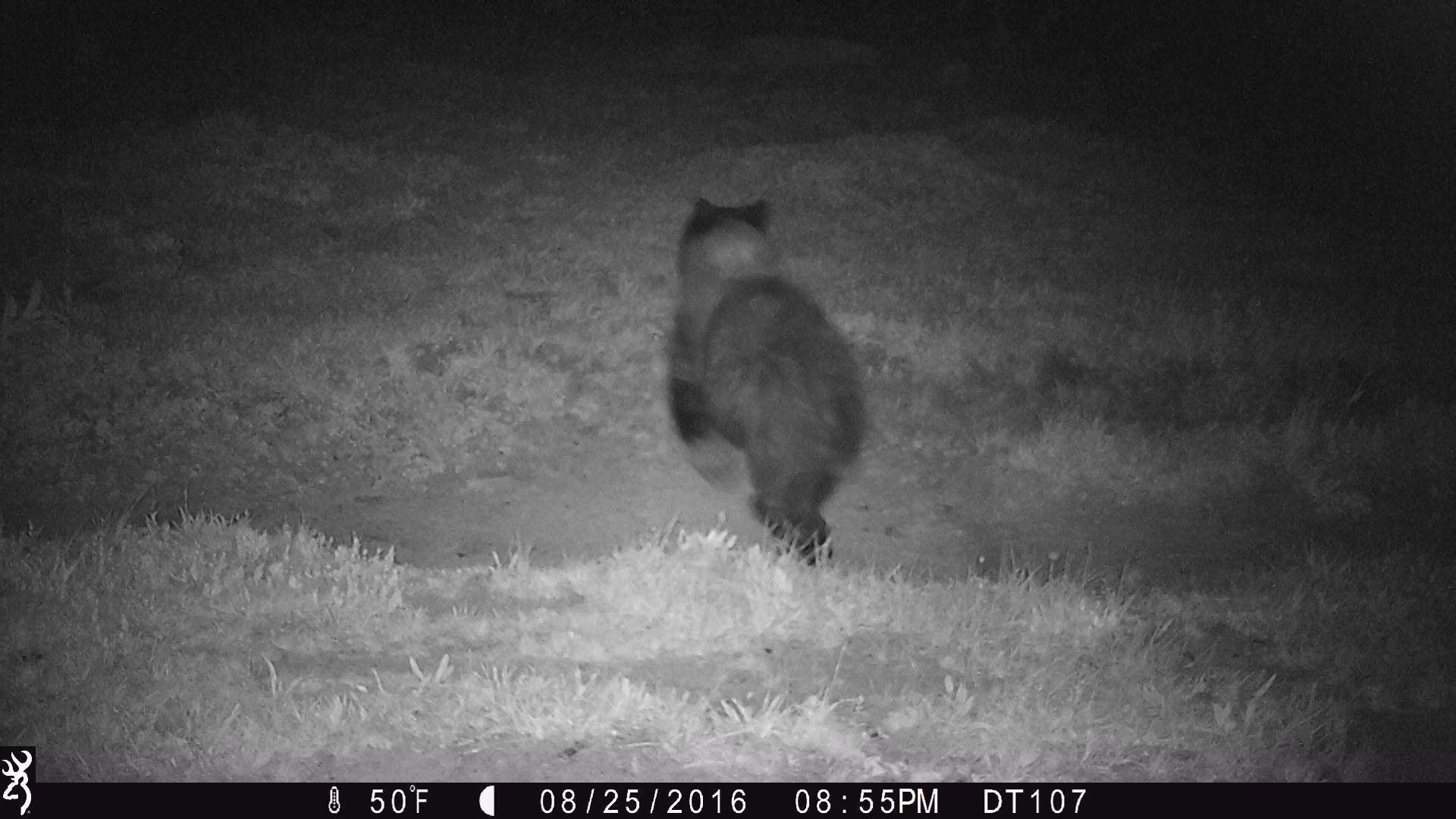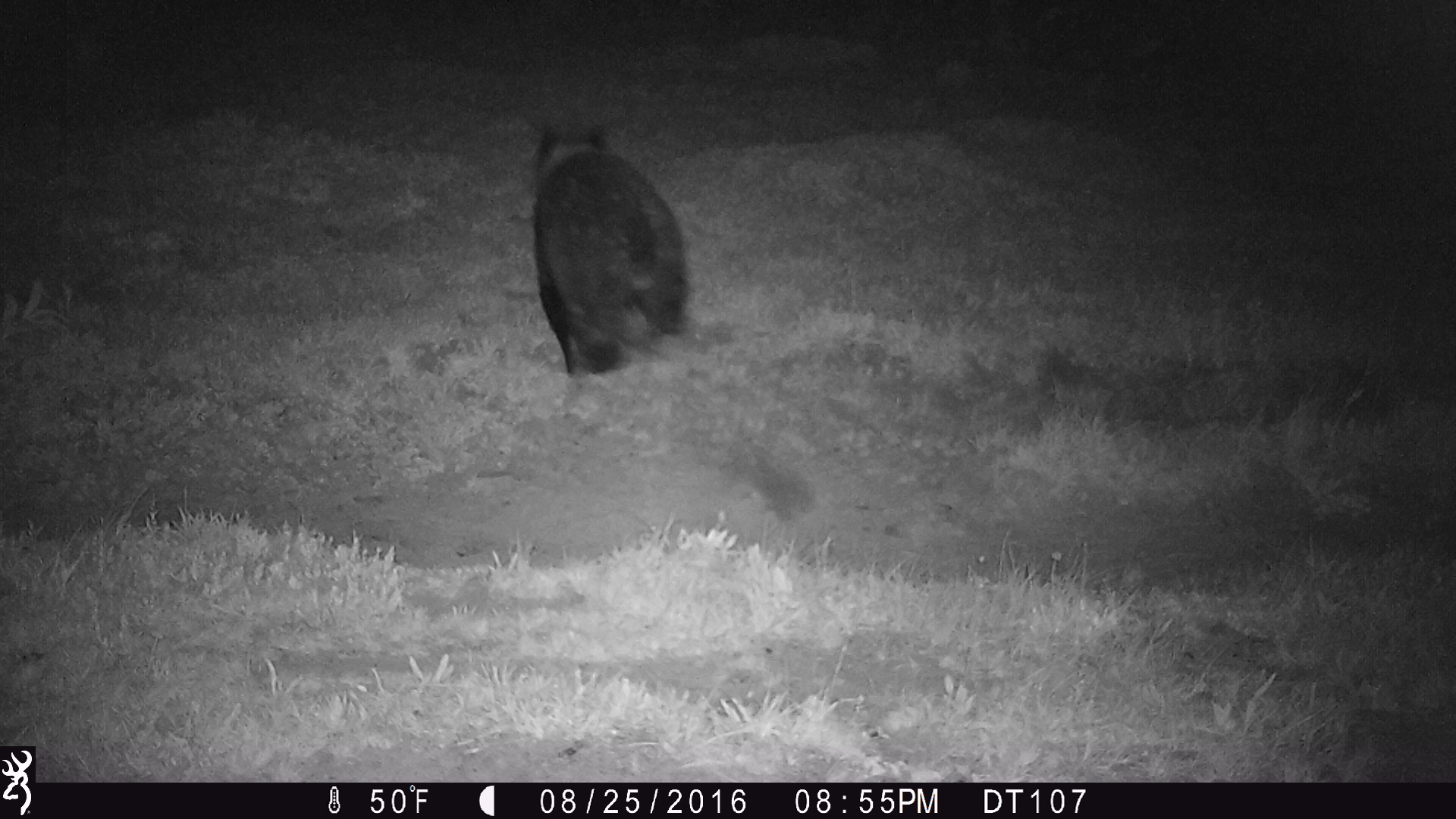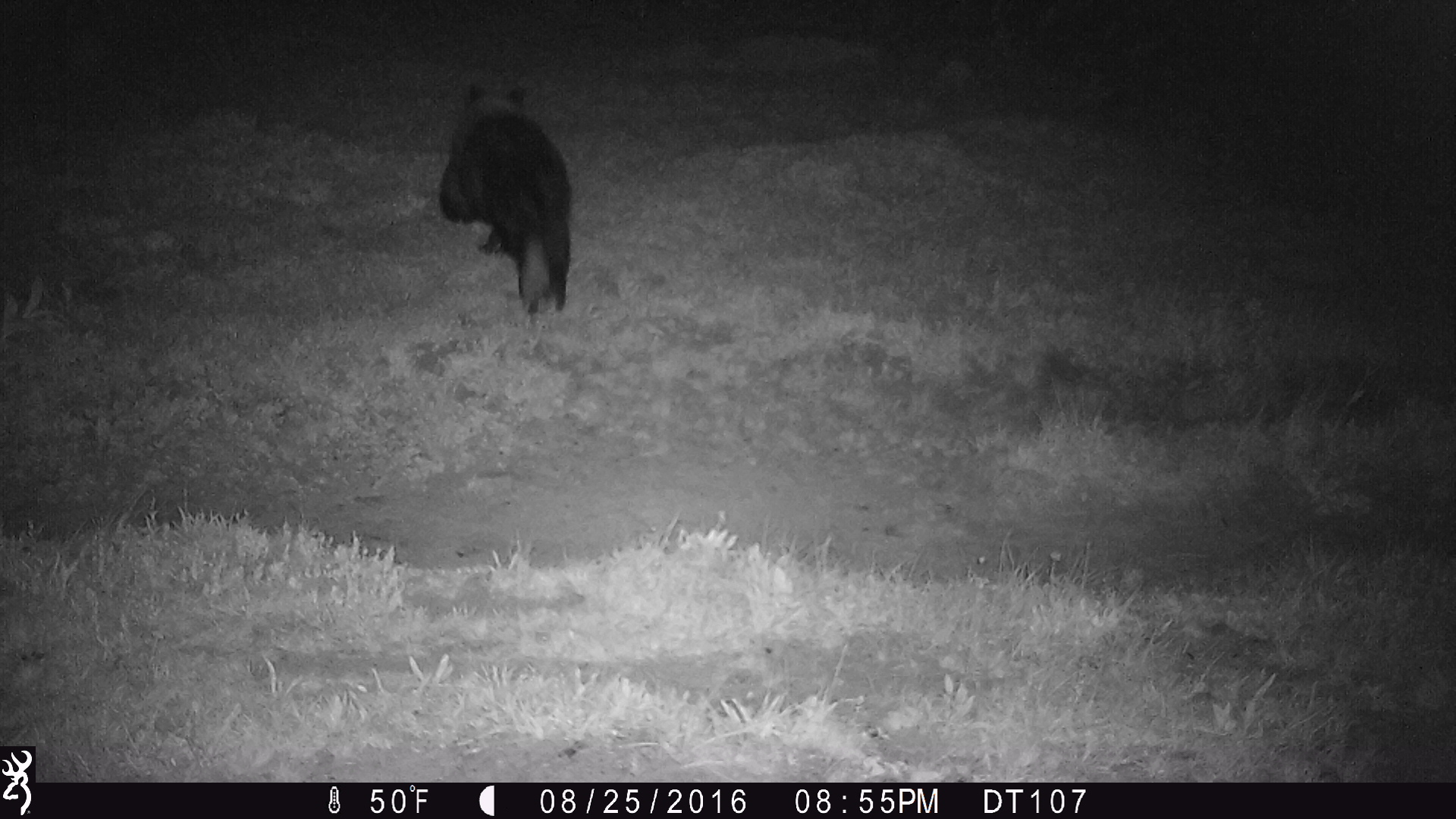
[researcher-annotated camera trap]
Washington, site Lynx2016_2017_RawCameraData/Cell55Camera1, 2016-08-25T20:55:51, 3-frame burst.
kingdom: Animalia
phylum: Chordata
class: Mammalia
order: Carnivora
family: Ursidae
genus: Ursus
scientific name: Ursus americanus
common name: american black bear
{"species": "Ursus americanus (american black bear)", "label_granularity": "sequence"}